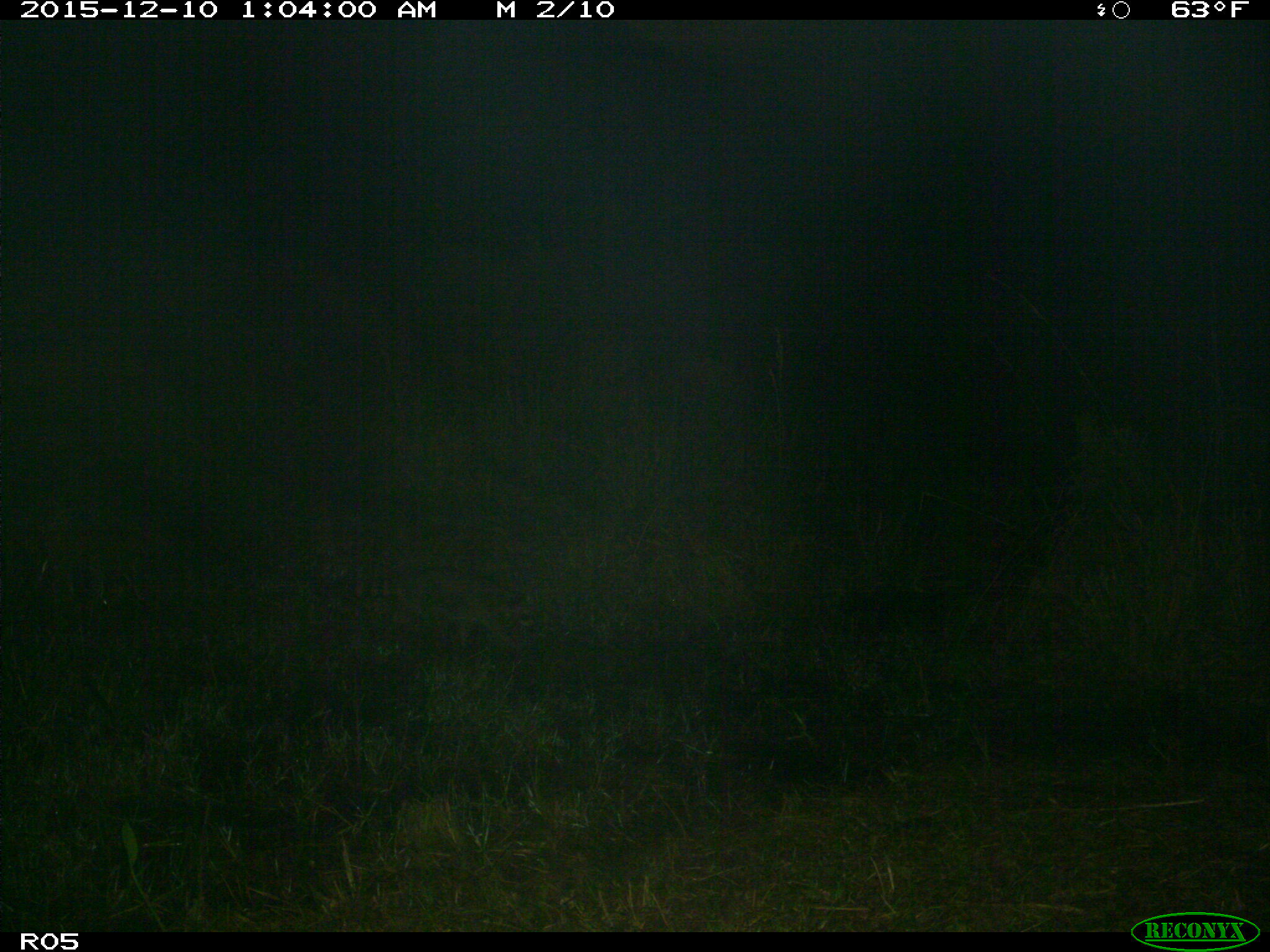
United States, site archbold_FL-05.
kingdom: Animalia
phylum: Chordata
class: Mammalia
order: Carnivora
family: Procyonidae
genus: Procyon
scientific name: Procyon lotor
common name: common raccoon